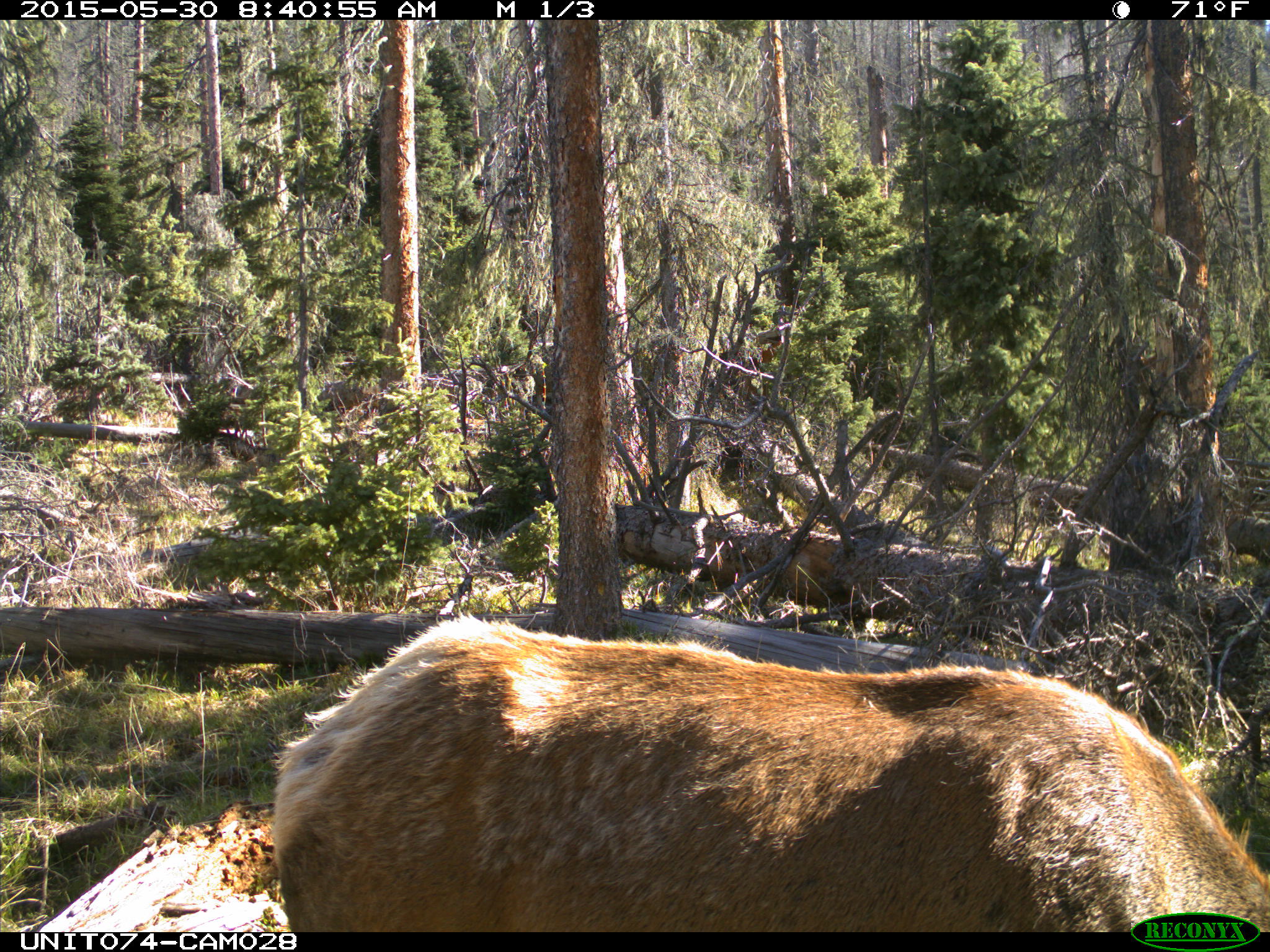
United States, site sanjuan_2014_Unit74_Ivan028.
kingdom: Animalia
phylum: Chordata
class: Mammalia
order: Artiodactyla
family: Cervidae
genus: Cervus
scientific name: Cervus elaphus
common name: red deer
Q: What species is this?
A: Cervus elaphus (red deer).